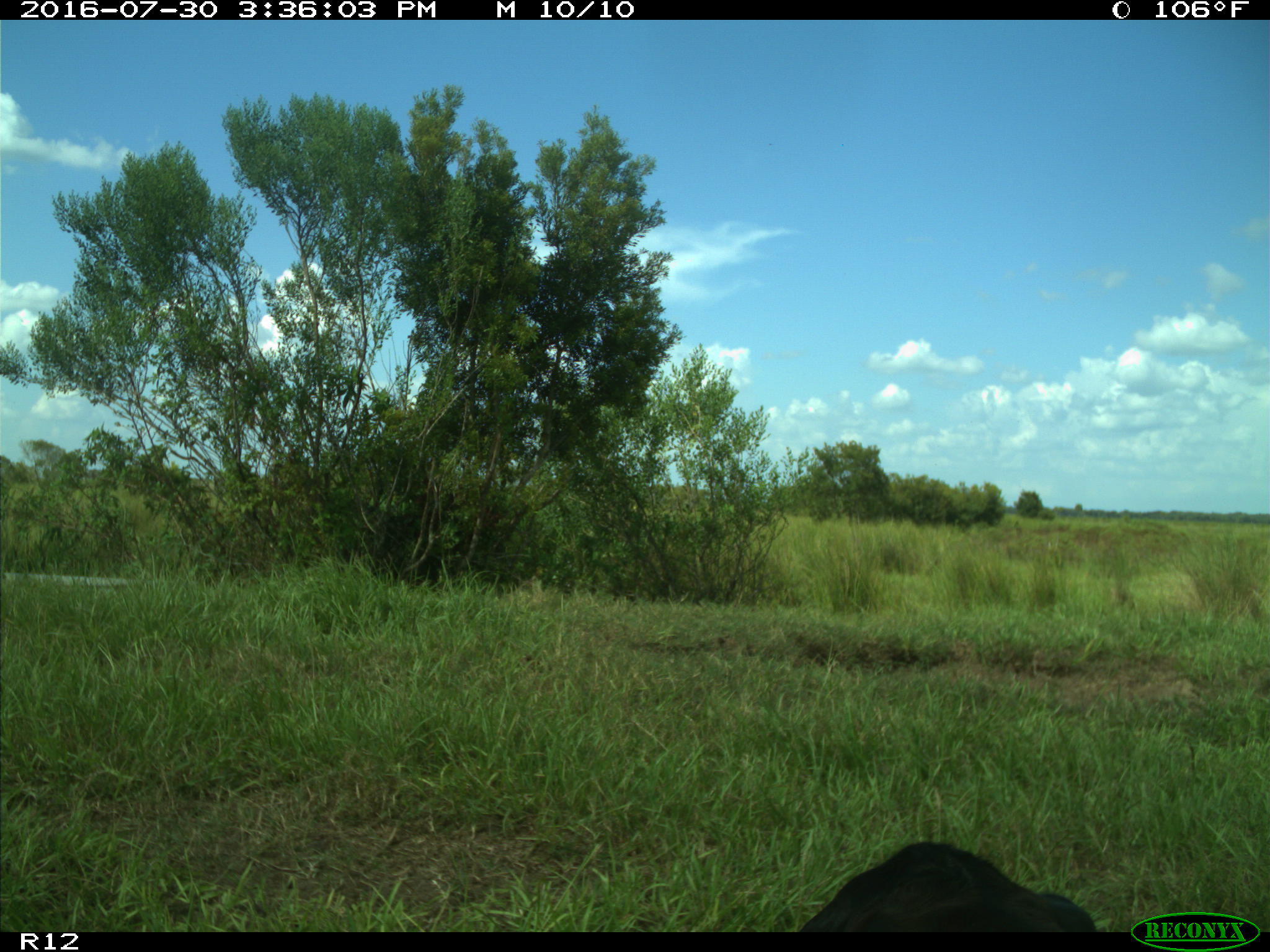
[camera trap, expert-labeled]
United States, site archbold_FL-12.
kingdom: Animalia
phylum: Chordata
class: Mammalia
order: Artiodactyla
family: Bovidae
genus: Bos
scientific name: Bos taurus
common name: domestic cow